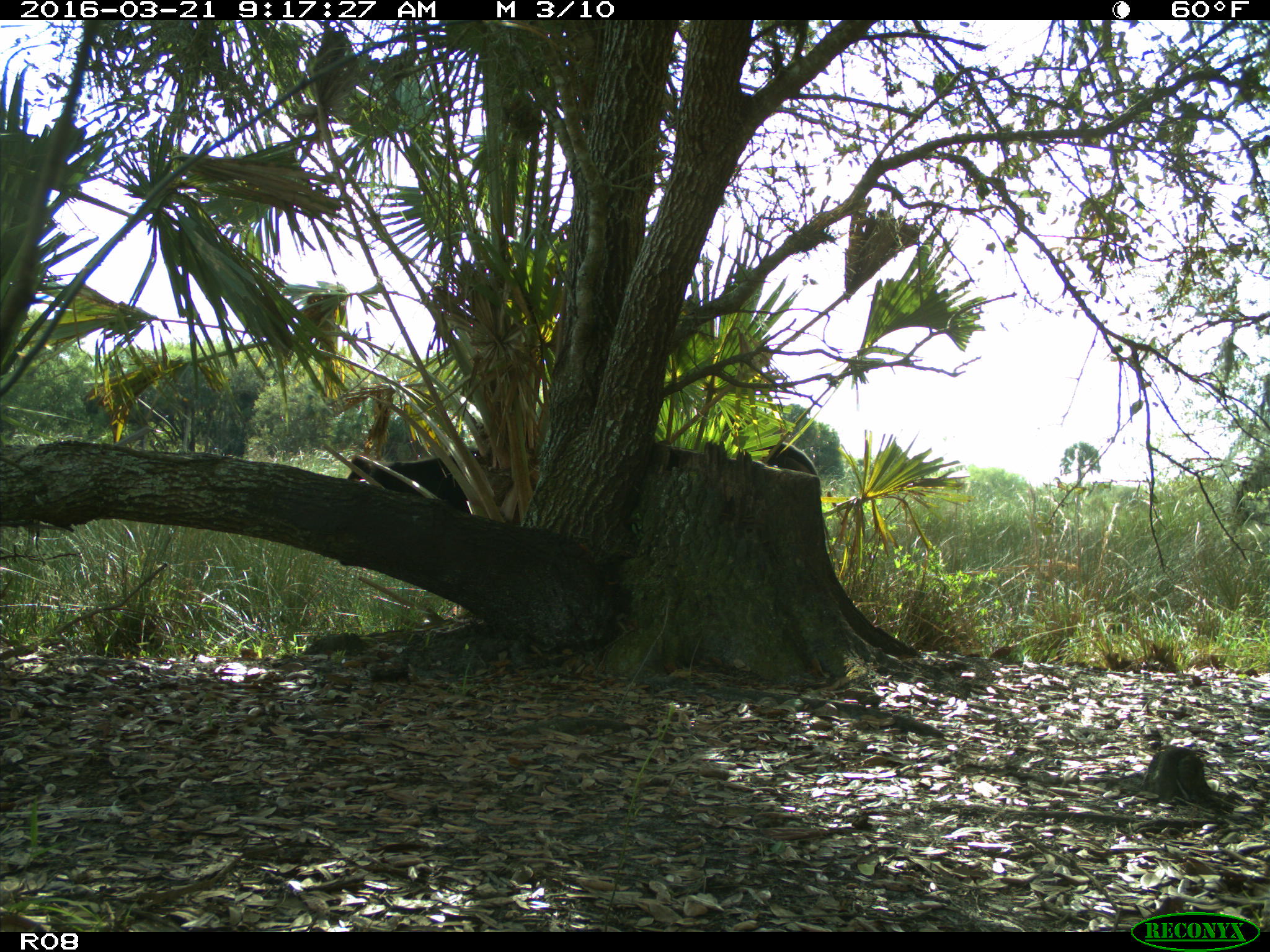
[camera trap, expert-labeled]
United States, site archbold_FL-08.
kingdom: Animalia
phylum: Chordata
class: Mammalia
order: Artiodactyla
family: Bovidae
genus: Bos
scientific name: Bos taurus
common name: domestic cow